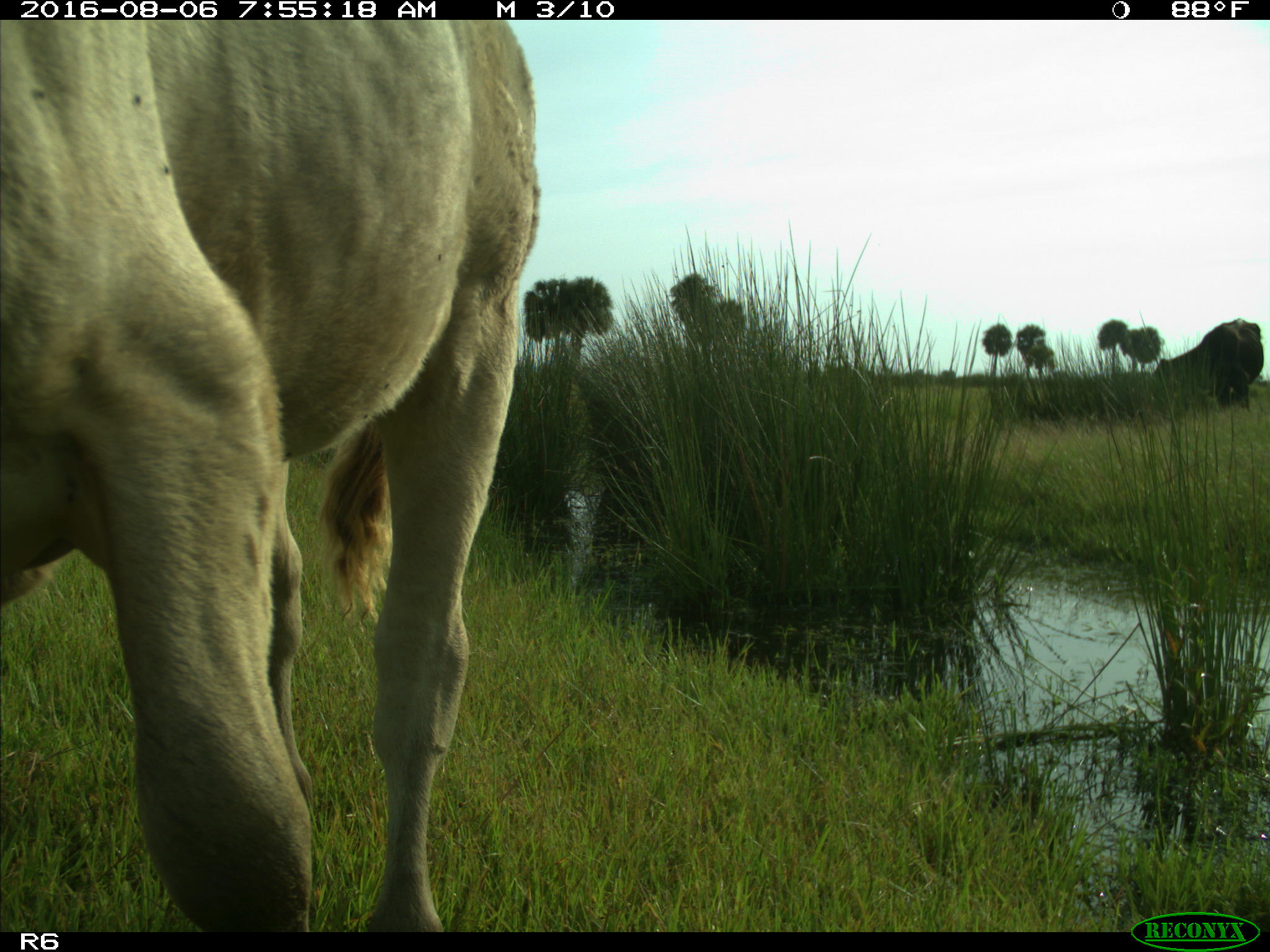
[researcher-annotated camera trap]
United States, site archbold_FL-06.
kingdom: Animalia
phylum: Chordata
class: Mammalia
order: Artiodactyla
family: Bovidae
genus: Bos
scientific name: Bos taurus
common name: domestic cow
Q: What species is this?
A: Bos taurus (domestic cow).